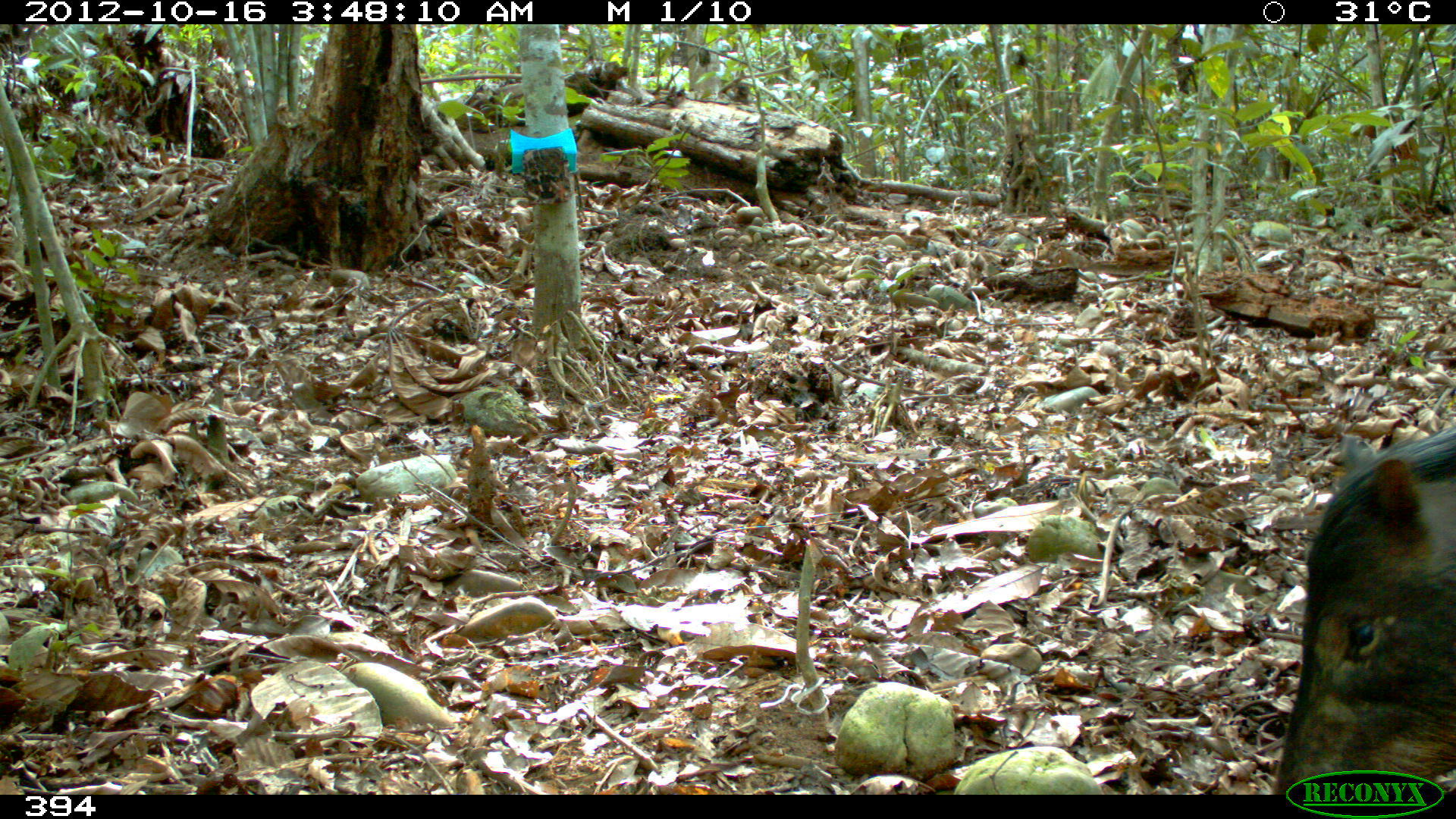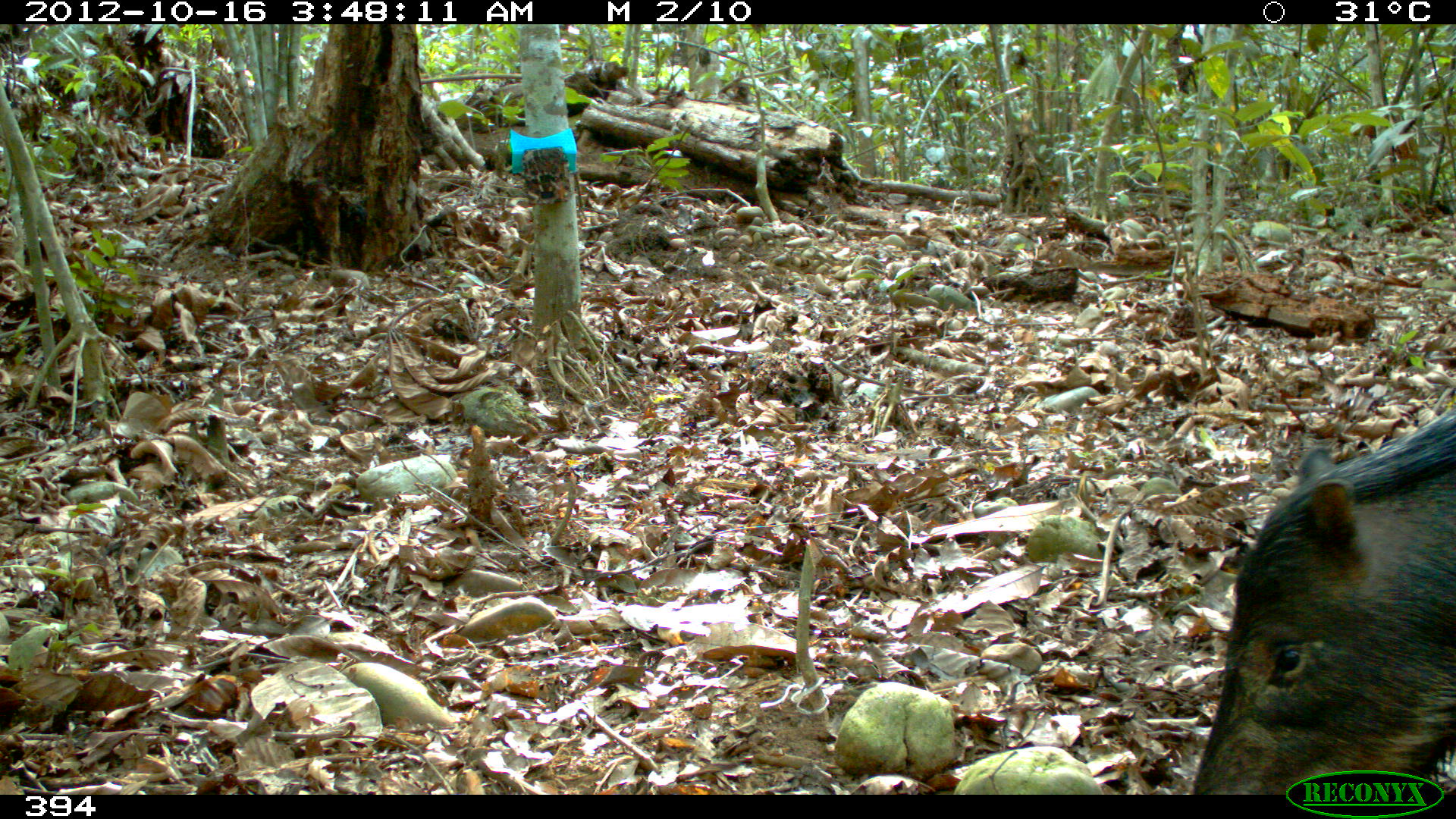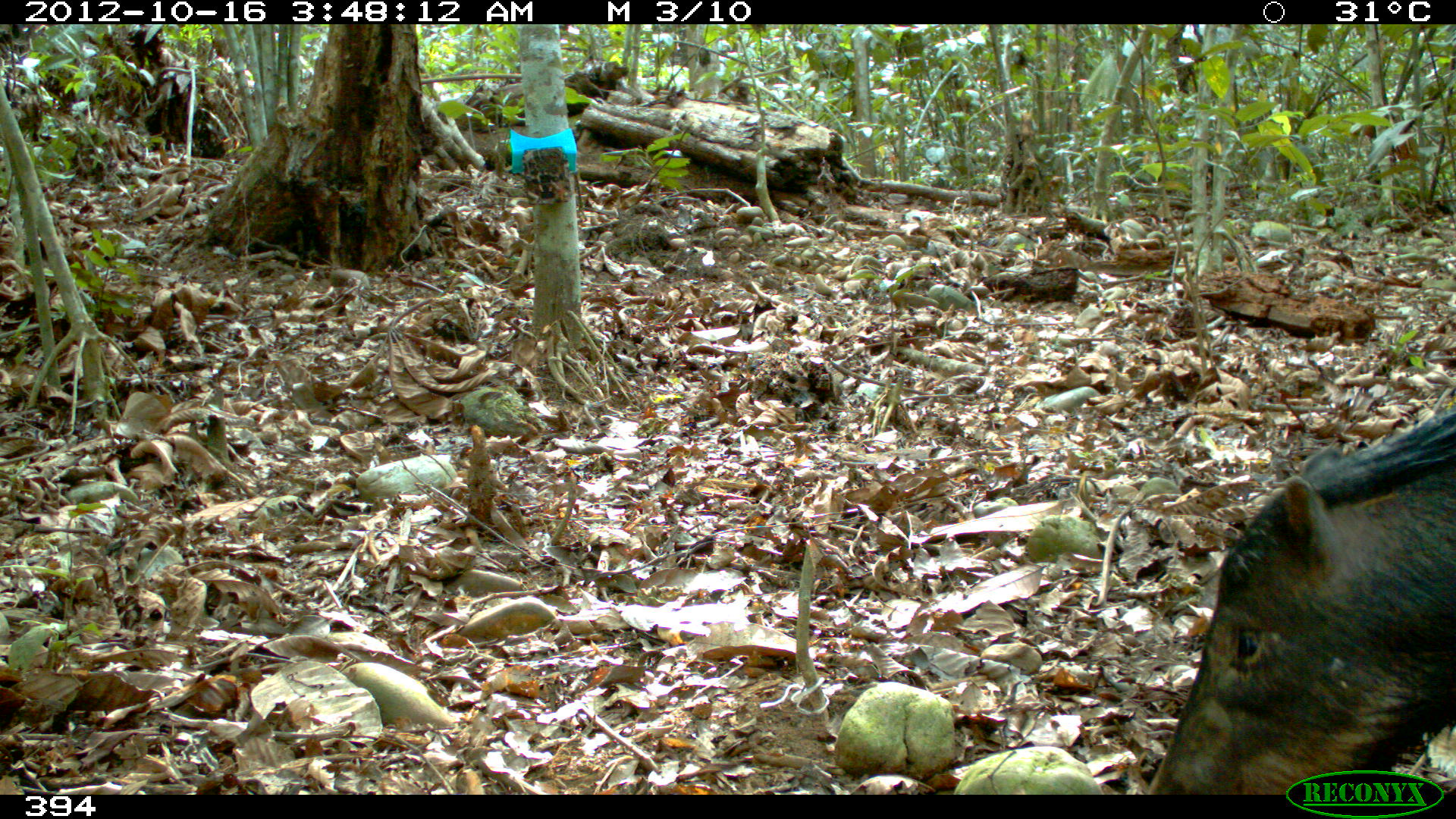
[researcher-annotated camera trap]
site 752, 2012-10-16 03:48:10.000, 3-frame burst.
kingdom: Animalia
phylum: Chordata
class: Mammalia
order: Artiodactyla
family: Tayassuidae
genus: Tayassu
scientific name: Tayassu pecari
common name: white-lipped peccary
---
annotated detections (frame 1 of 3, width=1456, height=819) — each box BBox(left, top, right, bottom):
tayassu pecari: BBox(1269, 425, 1456, 793)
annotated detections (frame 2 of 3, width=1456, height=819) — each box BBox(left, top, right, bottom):
tayassu pecari: BBox(1189, 403, 1456, 795)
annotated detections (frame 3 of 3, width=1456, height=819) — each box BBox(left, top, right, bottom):
tayassu pecari: BBox(1143, 399, 1456, 795)